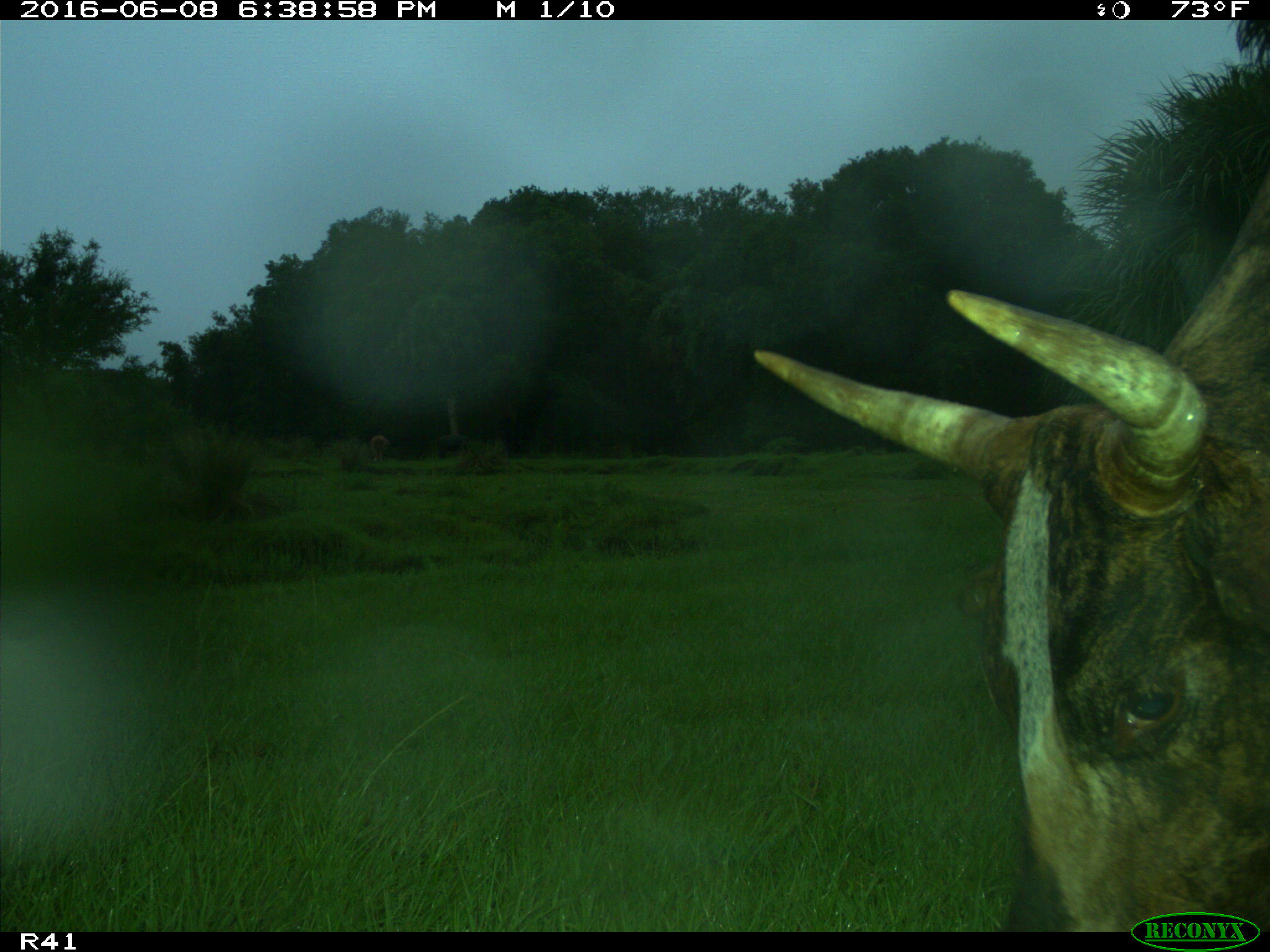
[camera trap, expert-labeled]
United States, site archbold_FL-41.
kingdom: Animalia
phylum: Chordata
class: Mammalia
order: Artiodactyla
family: Bovidae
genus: Bos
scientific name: Bos taurus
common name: domestic cow